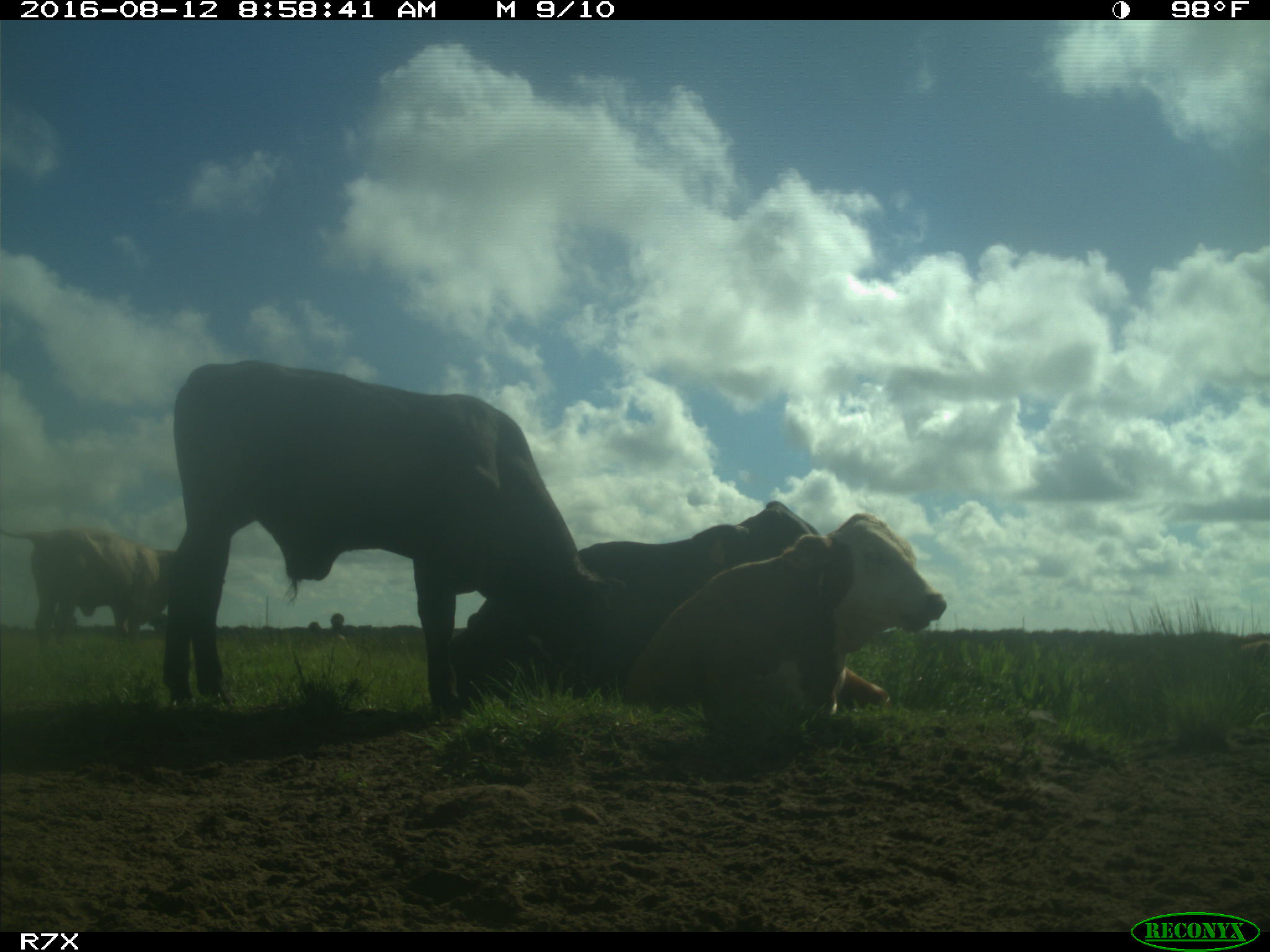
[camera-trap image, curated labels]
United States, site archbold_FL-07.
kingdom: Animalia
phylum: Chordata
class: Mammalia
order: Artiodactyla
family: Bovidae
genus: Bos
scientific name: Bos taurus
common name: domestic cow